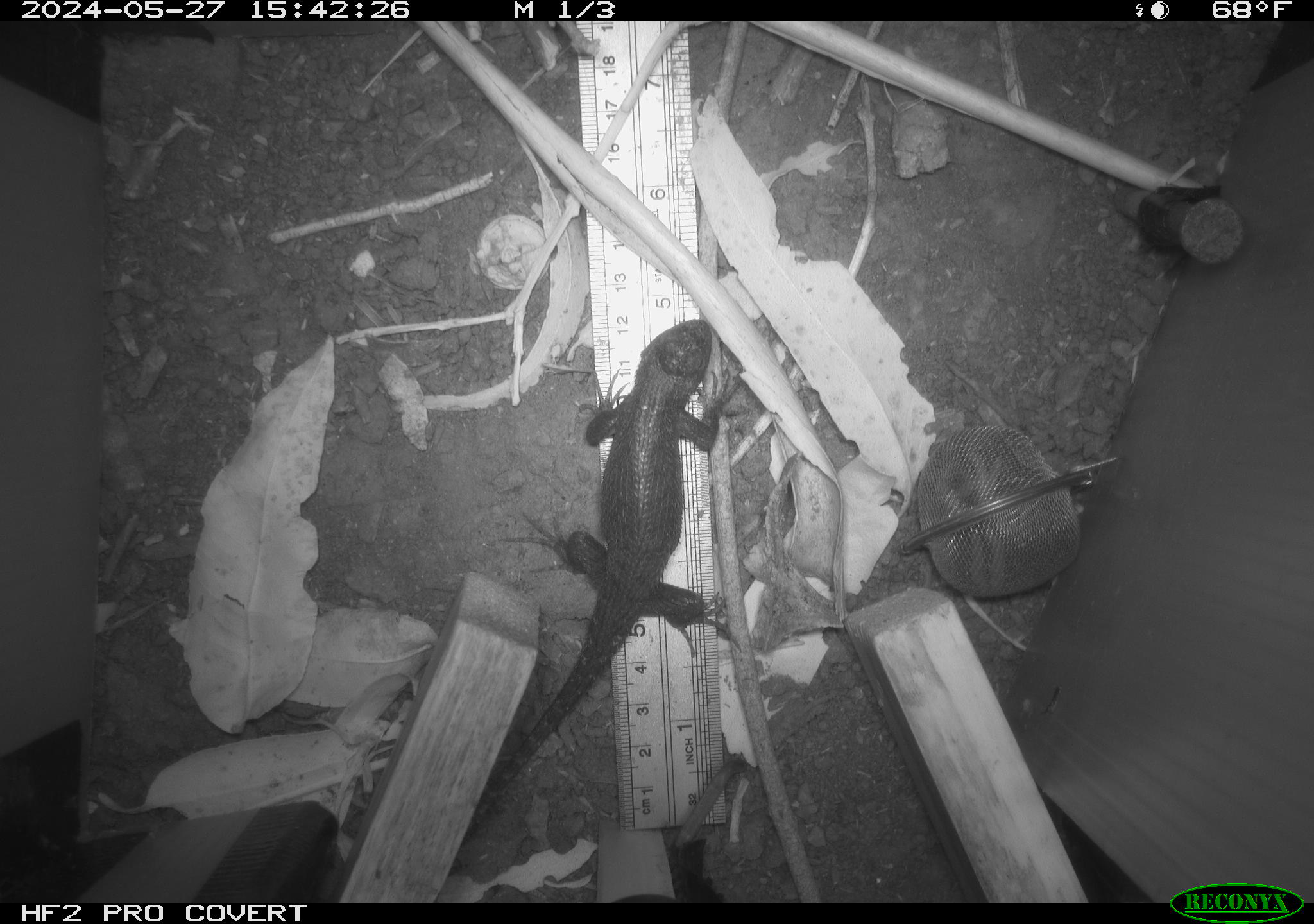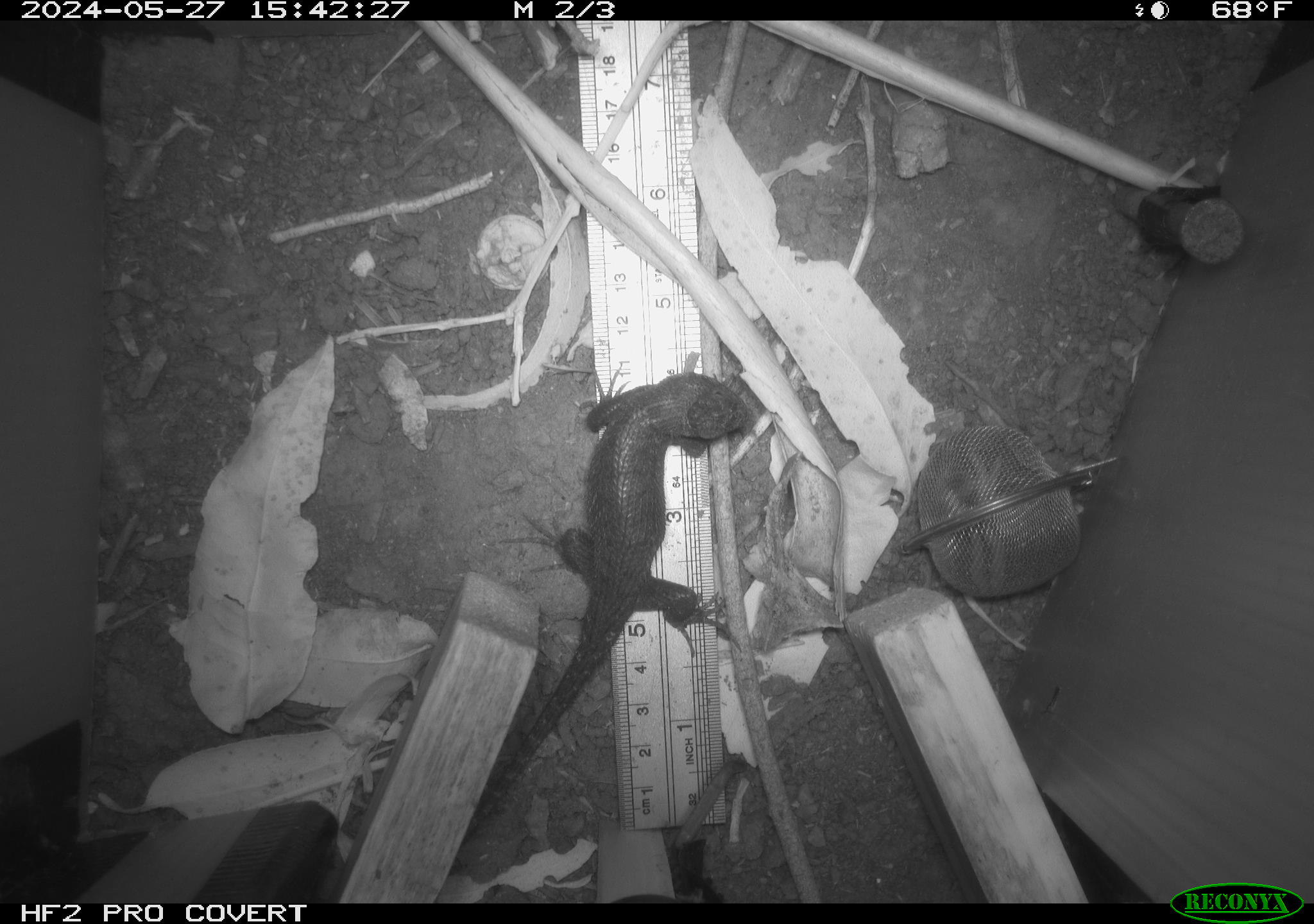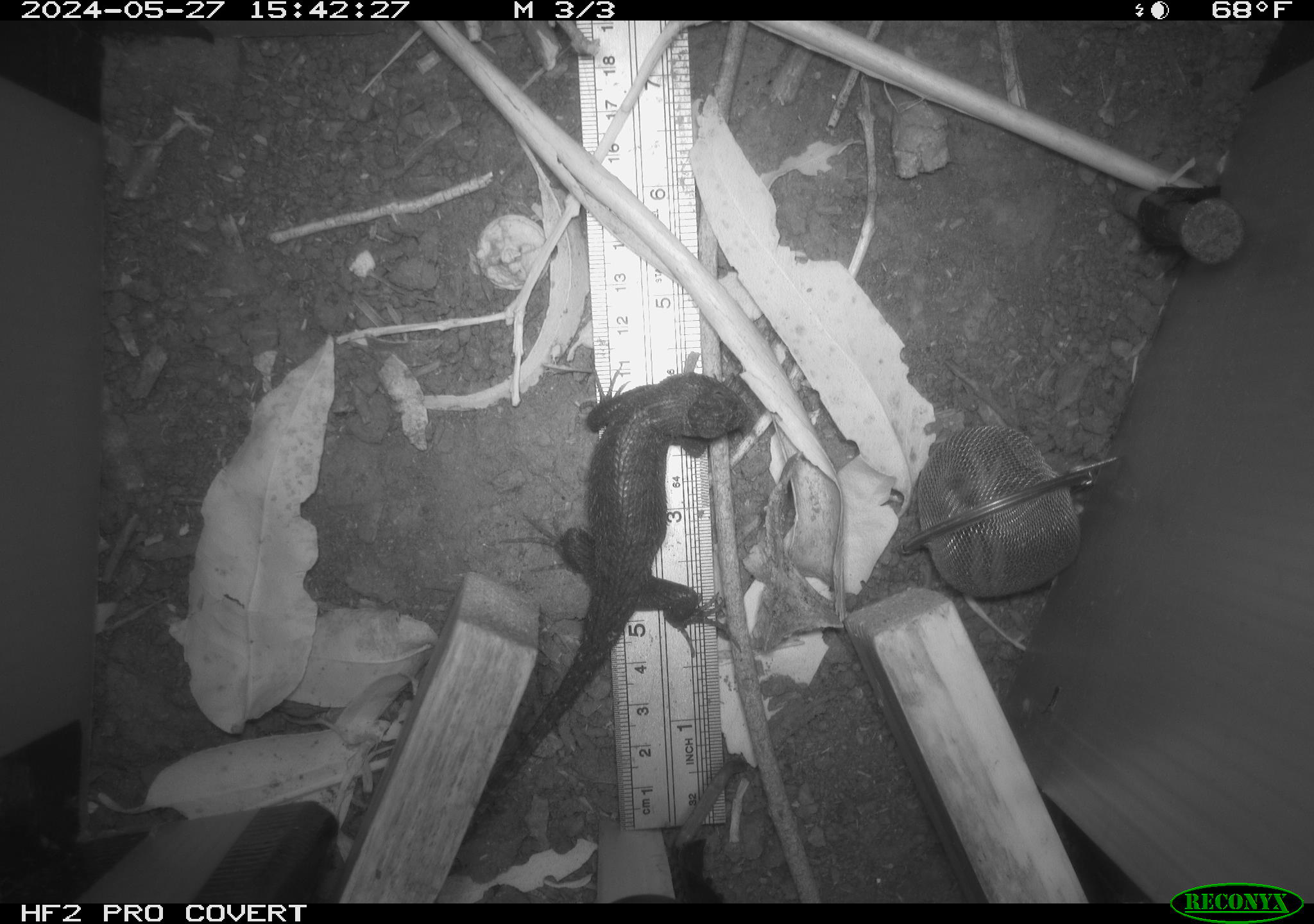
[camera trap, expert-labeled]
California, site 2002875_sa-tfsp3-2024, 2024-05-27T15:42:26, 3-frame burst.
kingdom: Animalia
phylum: Chordata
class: Reptilia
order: Squamata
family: Phrynosomatidae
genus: Sceloporus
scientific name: Sceloporus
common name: spiny lizards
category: sceloporus species